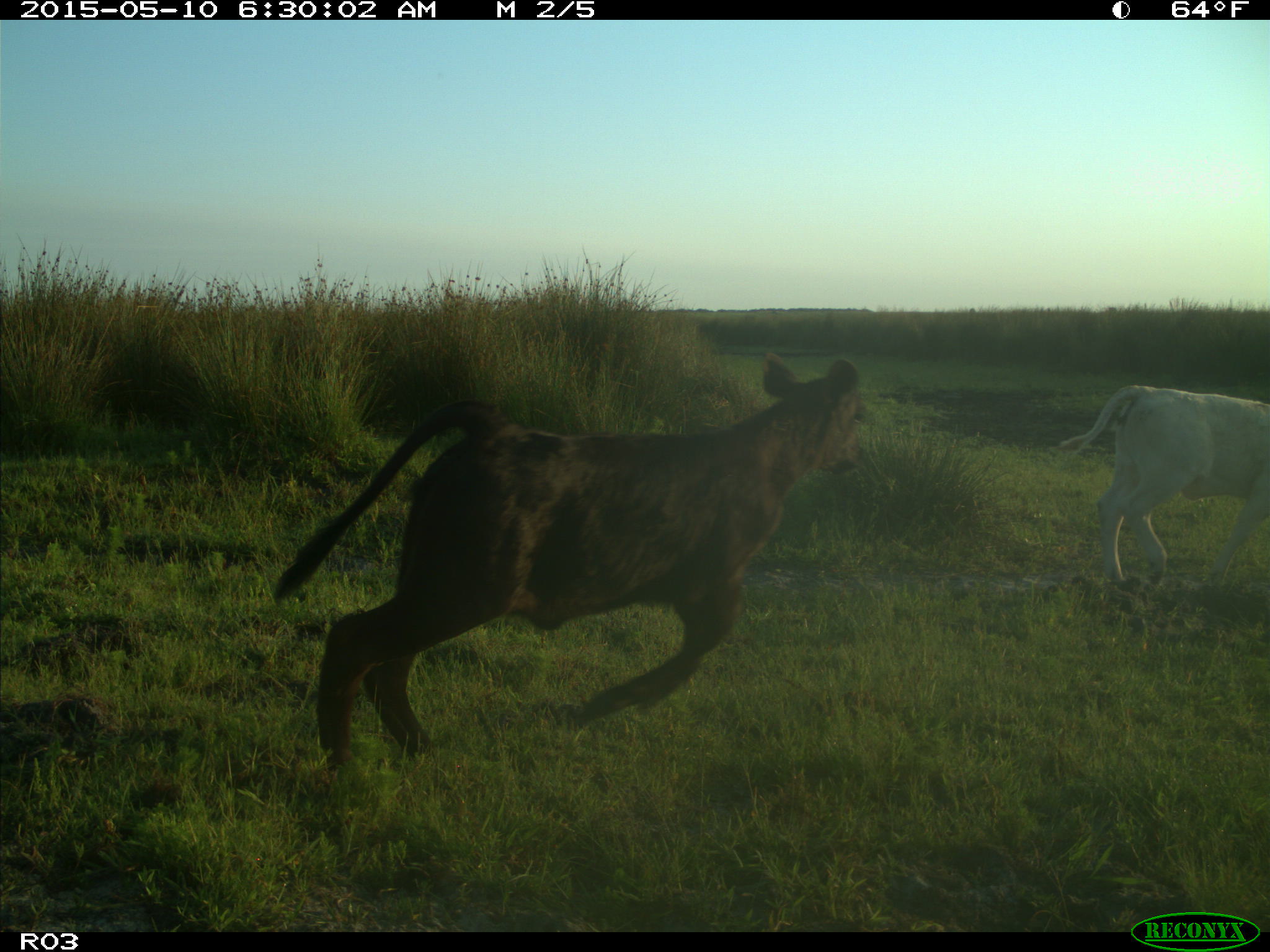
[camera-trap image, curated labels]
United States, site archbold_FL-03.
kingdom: Animalia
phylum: Chordata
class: Mammalia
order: Artiodactyla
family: Bovidae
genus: Bos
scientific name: Bos taurus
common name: domestic cow